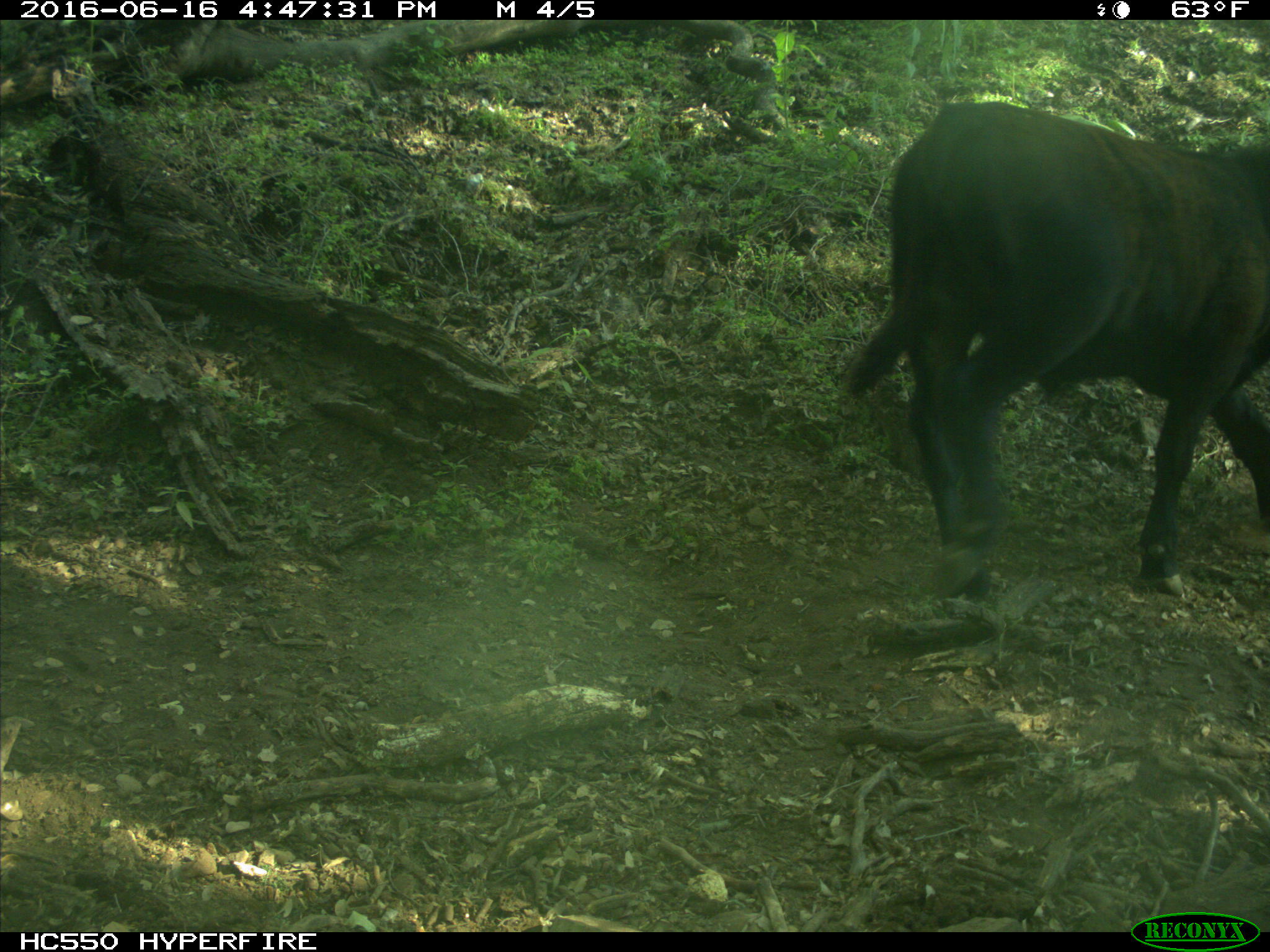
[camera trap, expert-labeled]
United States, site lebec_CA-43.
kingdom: Animalia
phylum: Chordata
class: Mammalia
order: Artiodactyla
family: Bovidae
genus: Bos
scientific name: Bos taurus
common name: domestic cow